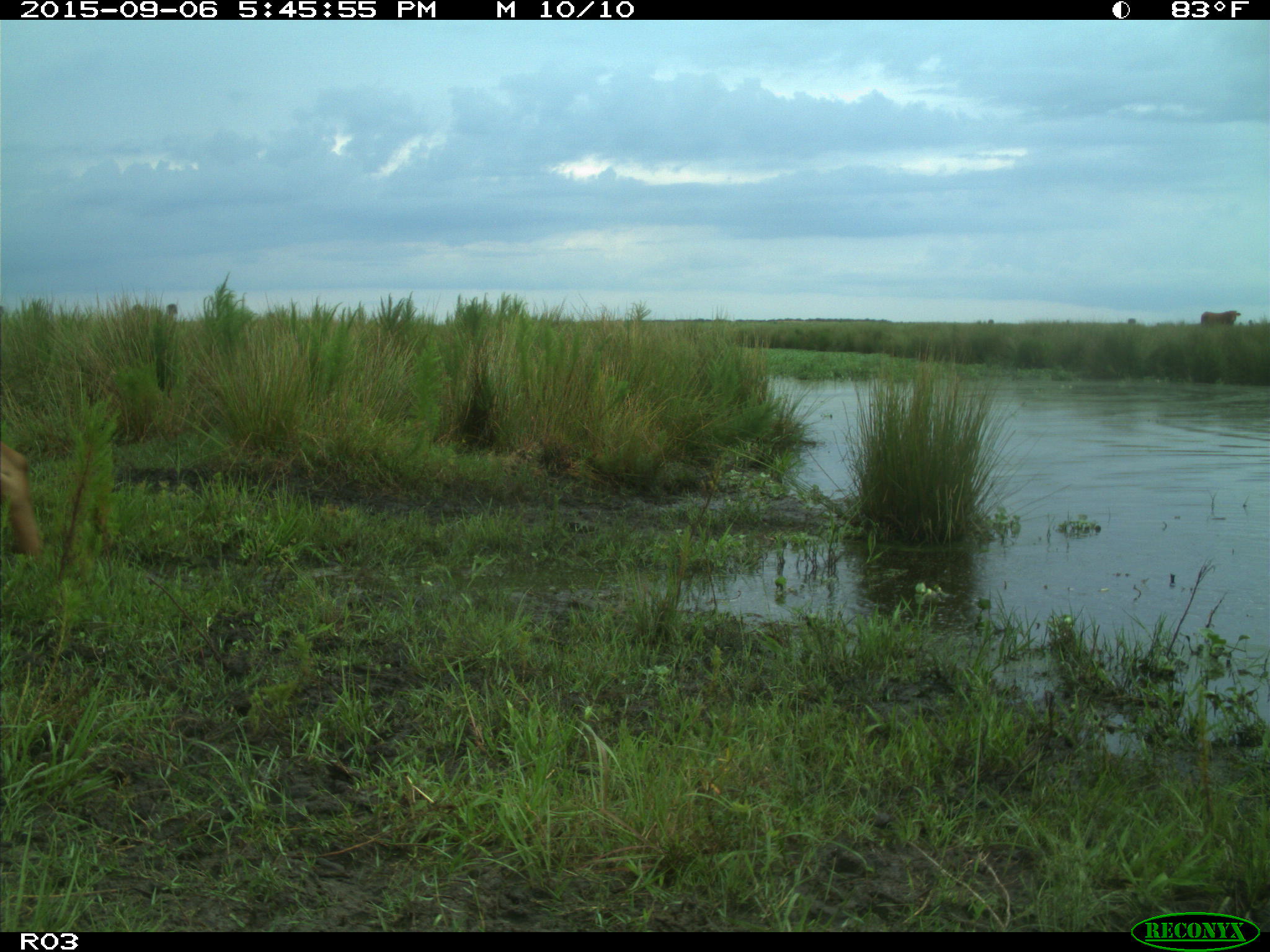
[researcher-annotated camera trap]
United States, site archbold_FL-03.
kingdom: Animalia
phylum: Chordata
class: Mammalia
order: Artiodactyla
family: Bovidae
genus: Bos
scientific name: Bos taurus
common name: domestic cow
Bos taurus (domestic cow).